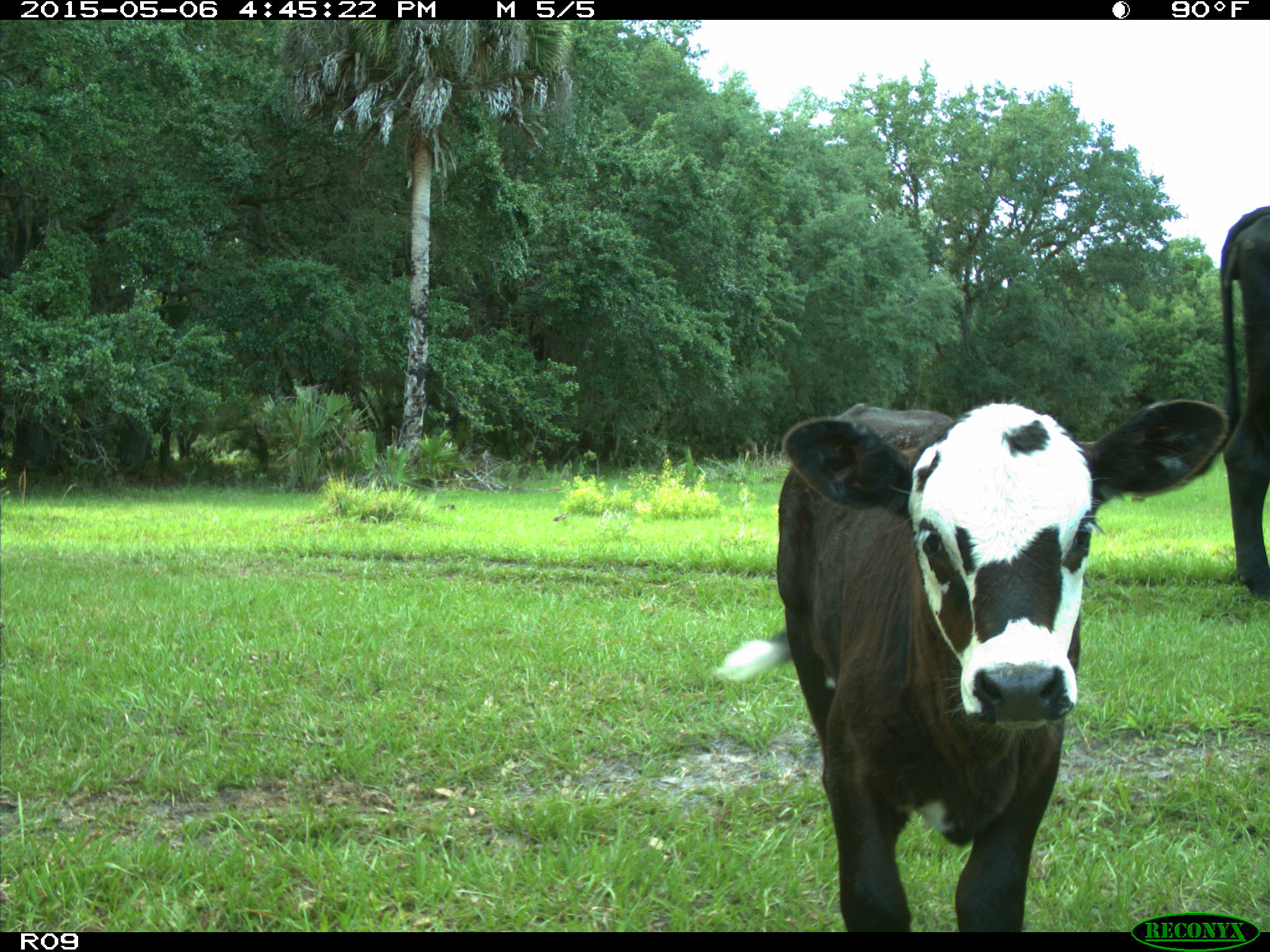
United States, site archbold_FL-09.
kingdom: Animalia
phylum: Chordata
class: Mammalia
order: Artiodactyla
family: Bovidae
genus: Bos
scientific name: Bos taurus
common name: domestic cow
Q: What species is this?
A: Bos taurus (domestic cow).